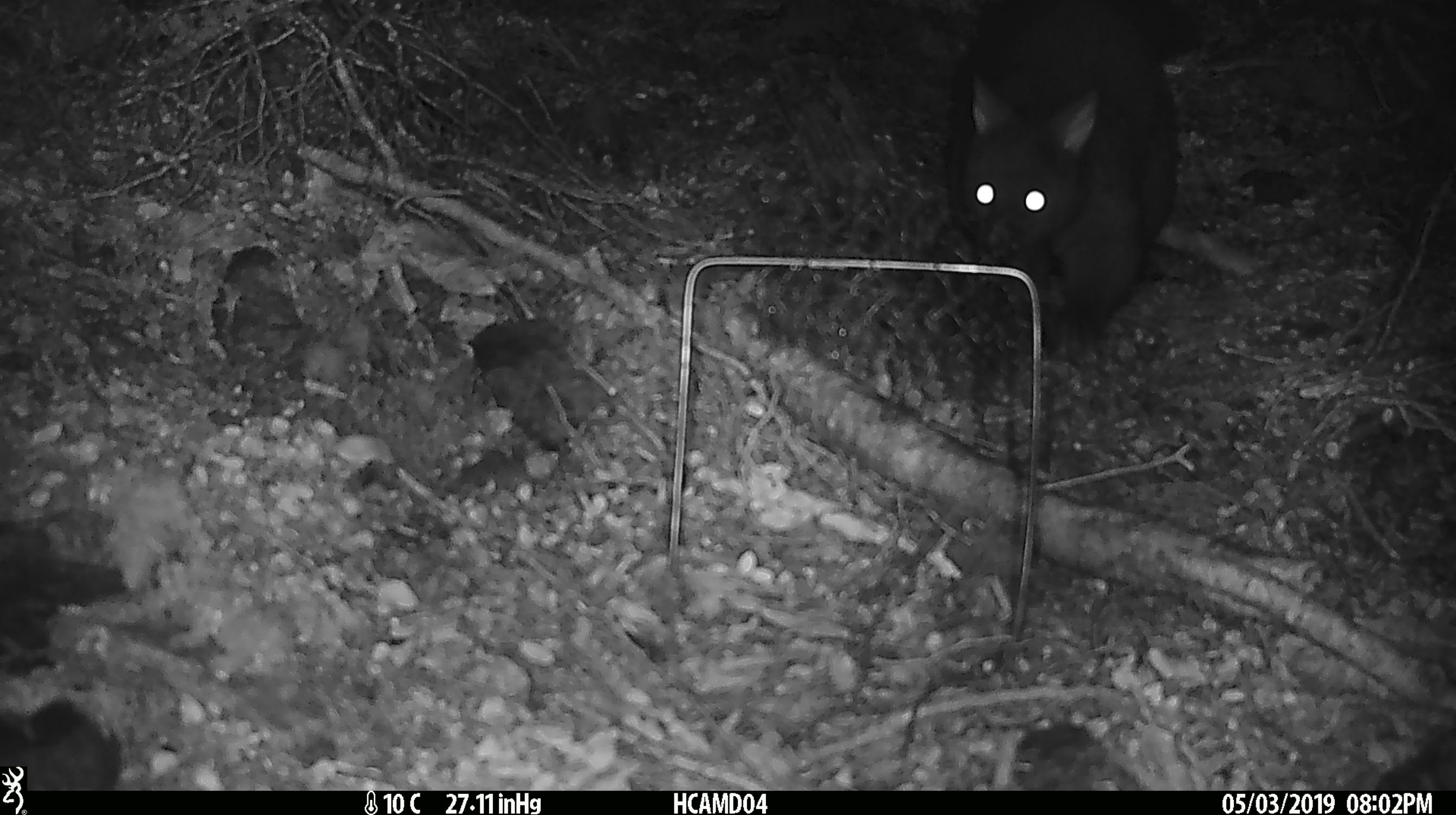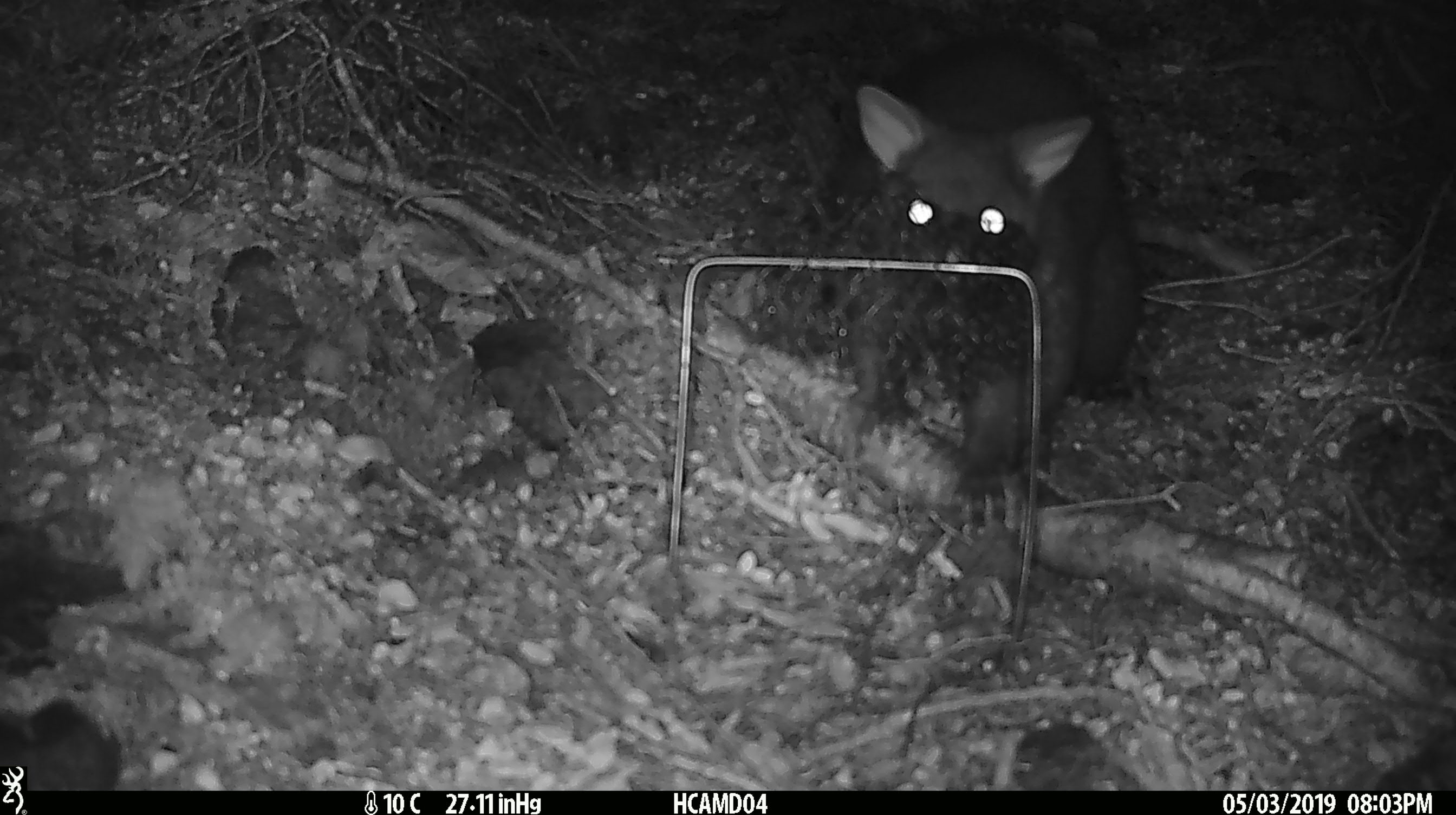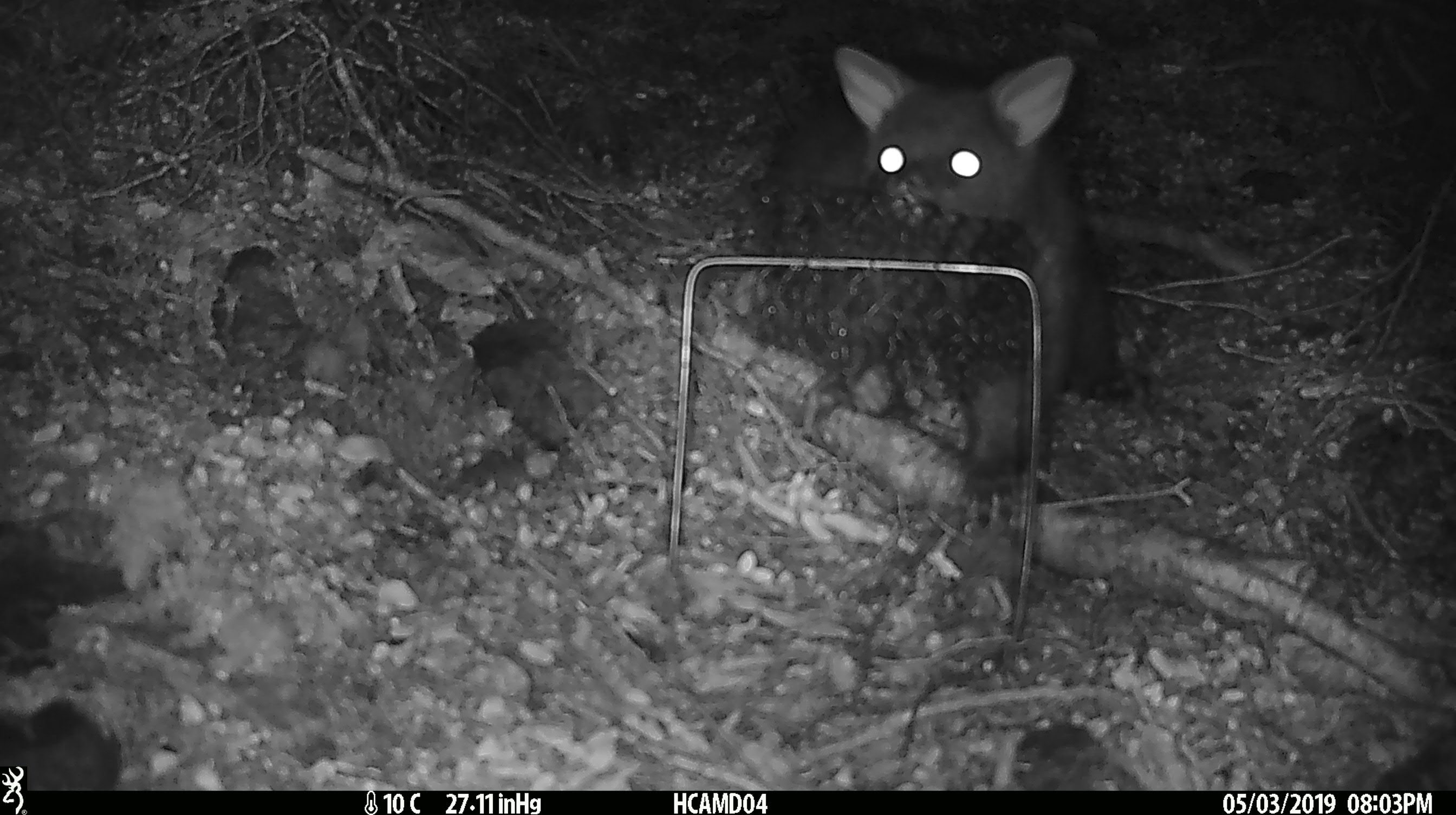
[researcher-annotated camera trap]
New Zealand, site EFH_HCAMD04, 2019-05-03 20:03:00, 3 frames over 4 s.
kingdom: Animalia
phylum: Chordata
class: Mammalia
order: Diprotodontia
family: Phalangeridae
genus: Trichosurus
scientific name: Trichosurus vulpecula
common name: common brushtail possum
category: possum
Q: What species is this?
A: Possum (common brushtail possum) (Trichosurus vulpecula).